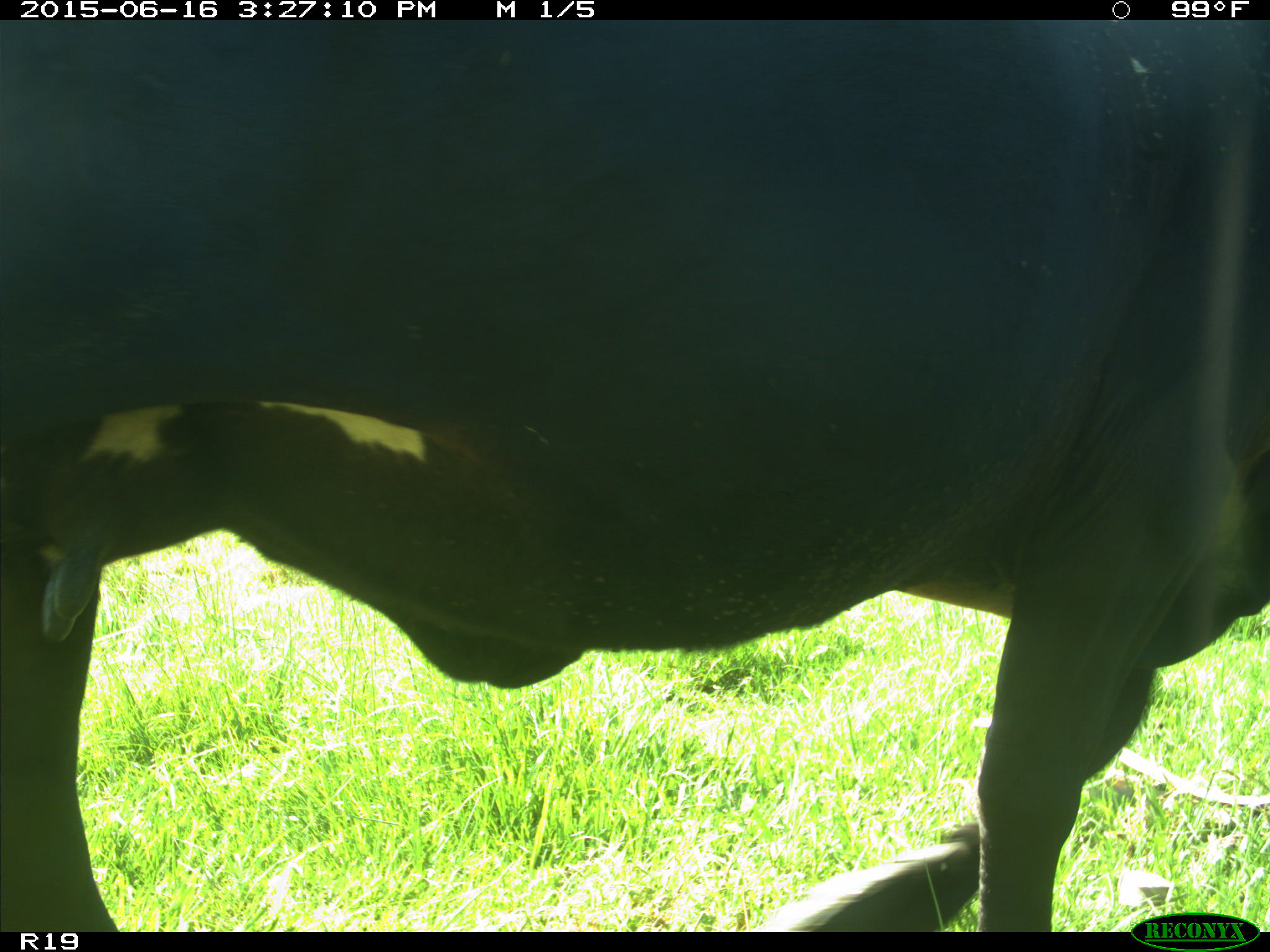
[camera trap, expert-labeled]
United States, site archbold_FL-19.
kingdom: Animalia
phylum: Chordata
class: Mammalia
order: Artiodactyla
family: Bovidae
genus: Bos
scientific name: Bos taurus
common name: domestic cow